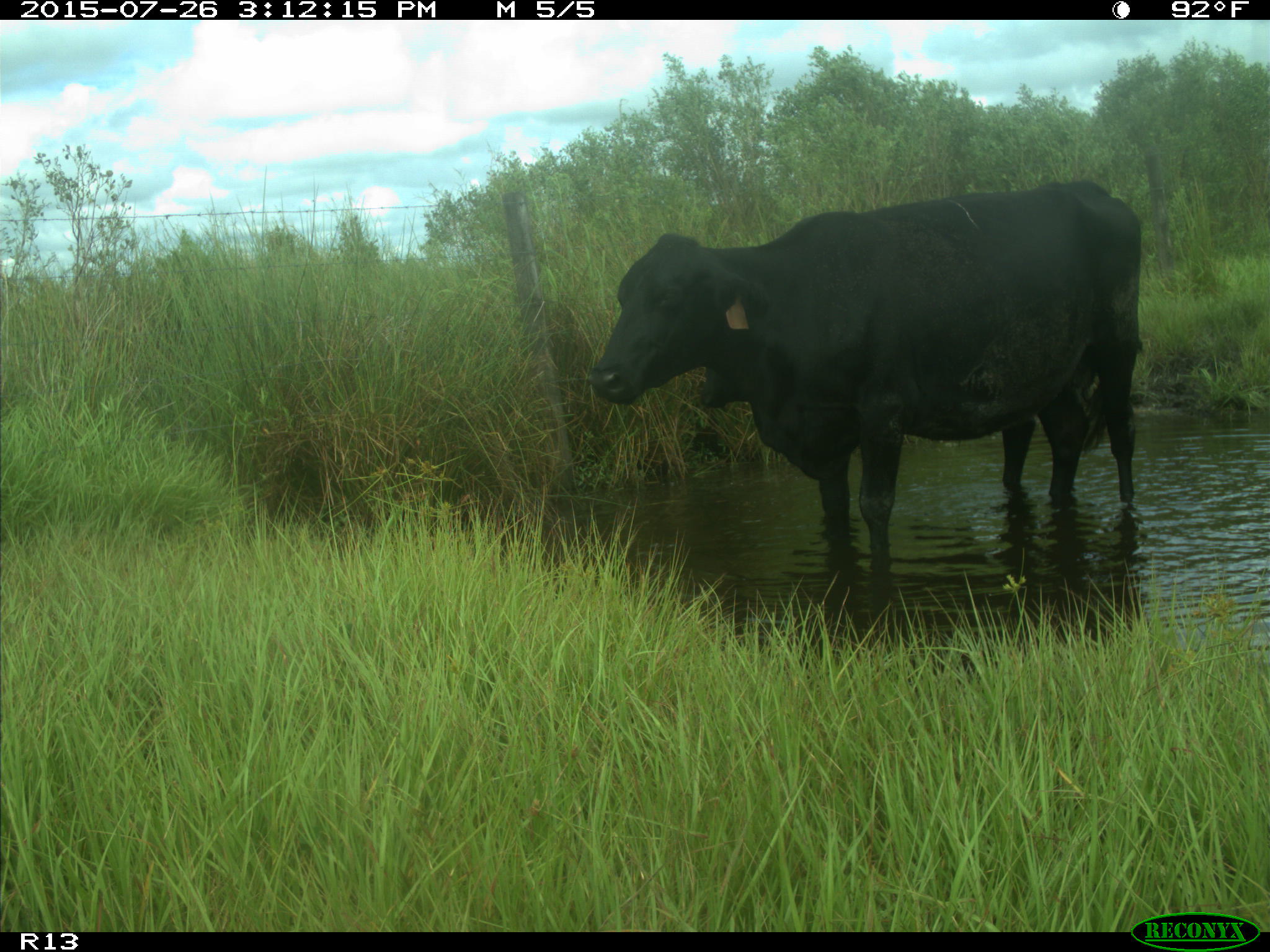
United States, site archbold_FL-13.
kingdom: Animalia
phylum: Chordata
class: Mammalia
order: Artiodactyla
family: Bovidae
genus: Bos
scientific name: Bos taurus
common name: domestic cow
Bos taurus (domestic cow).